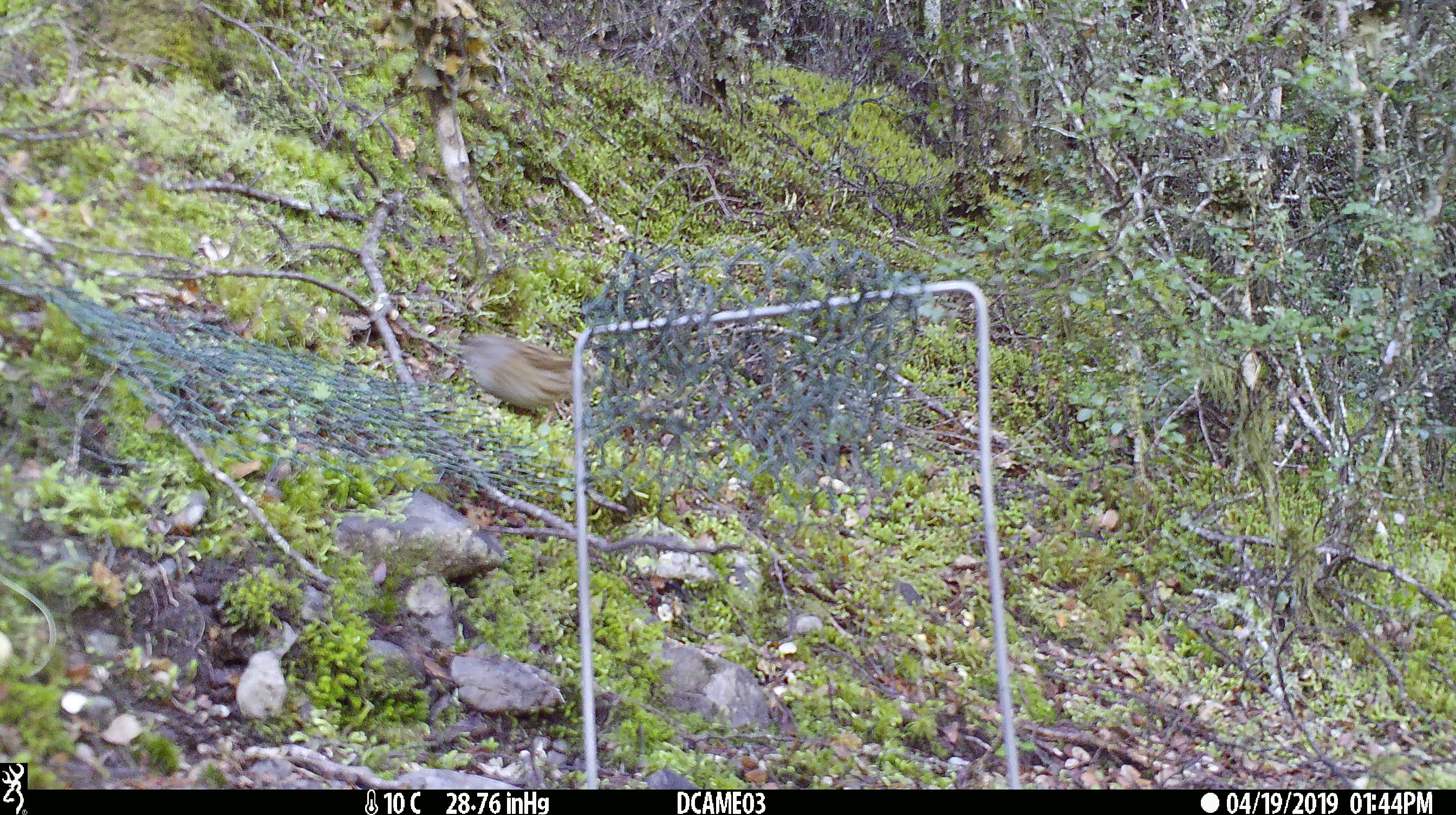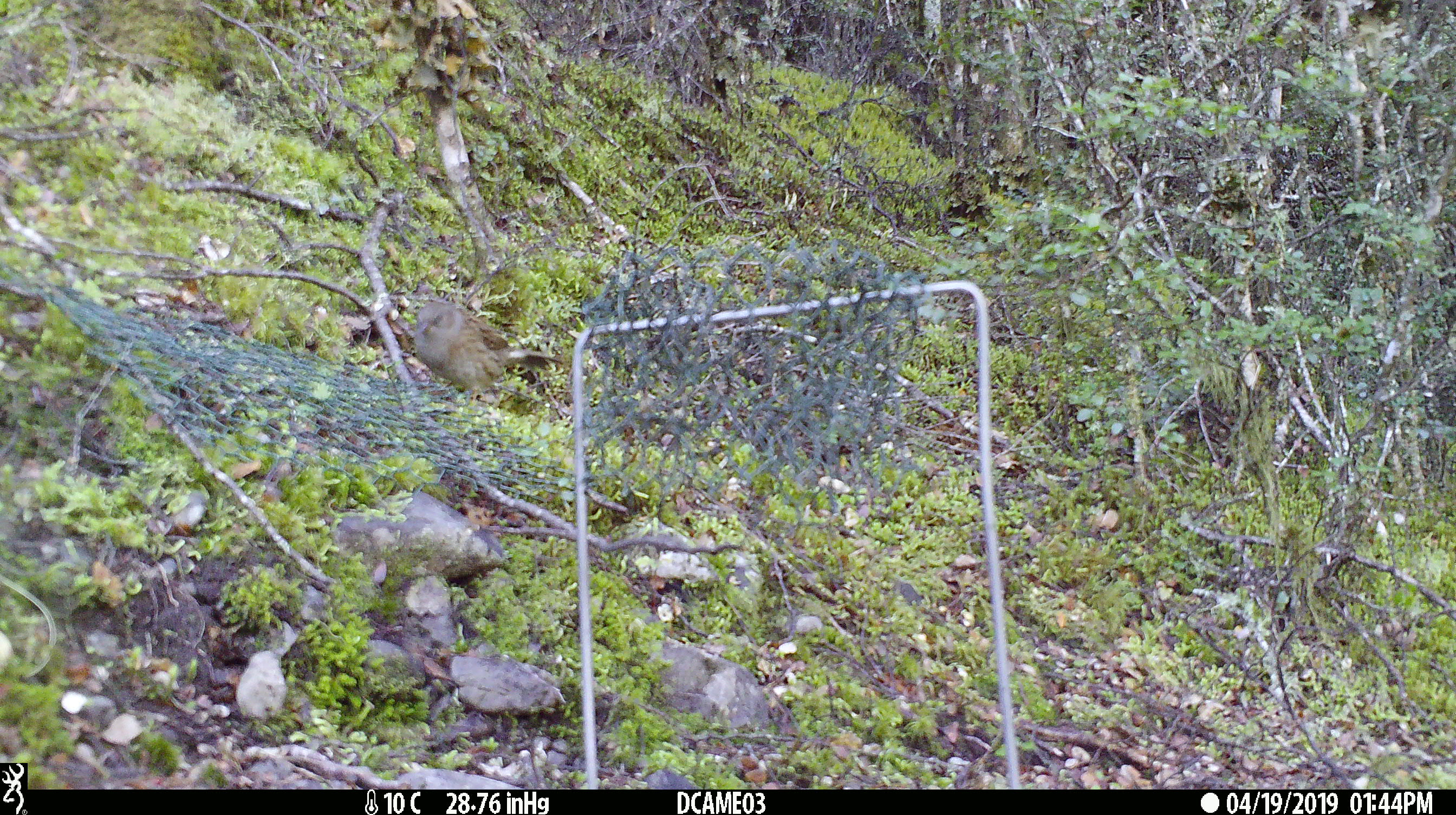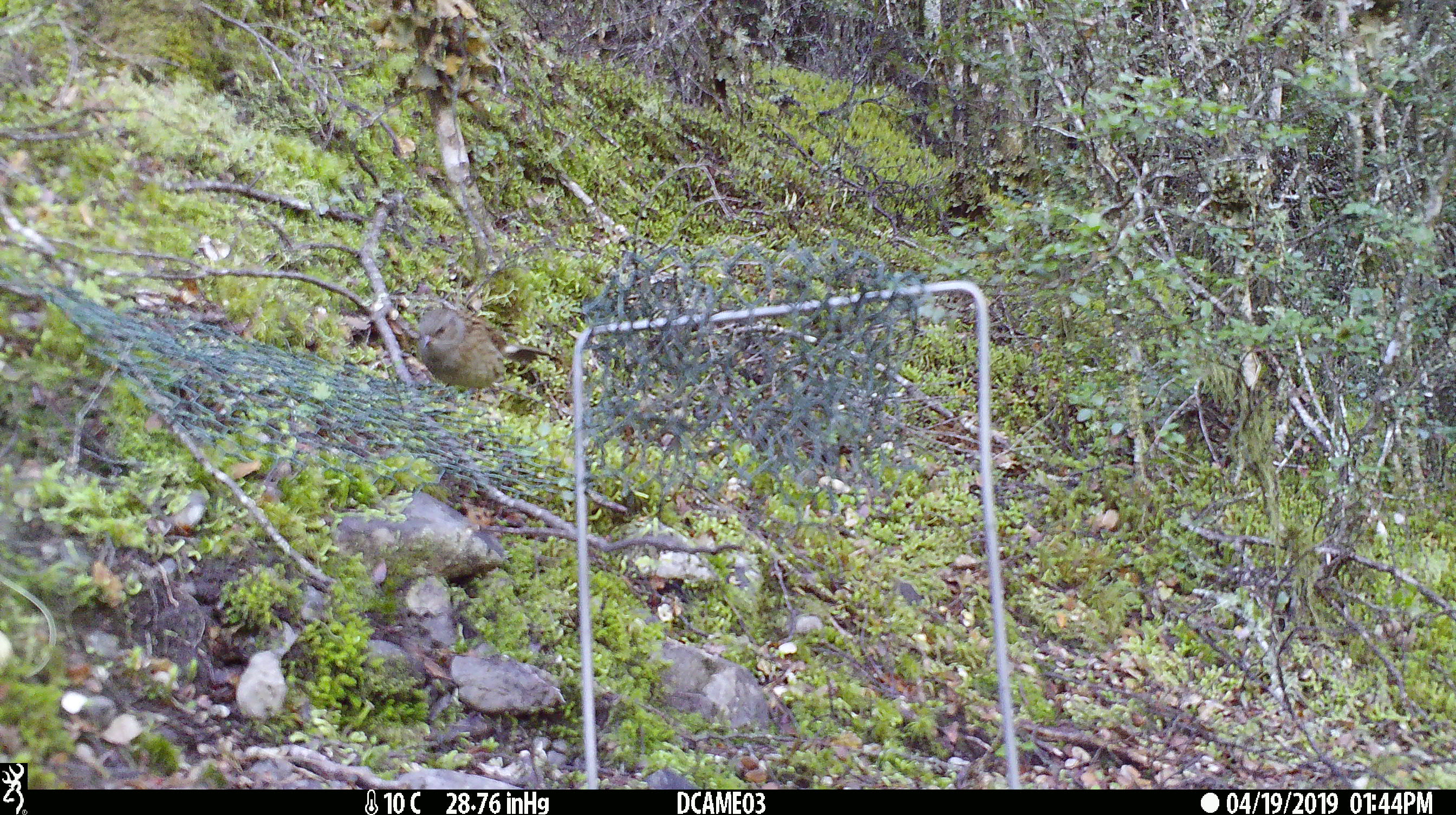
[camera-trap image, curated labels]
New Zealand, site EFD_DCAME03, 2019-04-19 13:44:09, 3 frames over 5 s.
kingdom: Animalia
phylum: Chordata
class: Aves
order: Passeriformes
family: Prunellidae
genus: Prunella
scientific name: Prunella modularis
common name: dunnock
Dunnock (Prunella modularis).